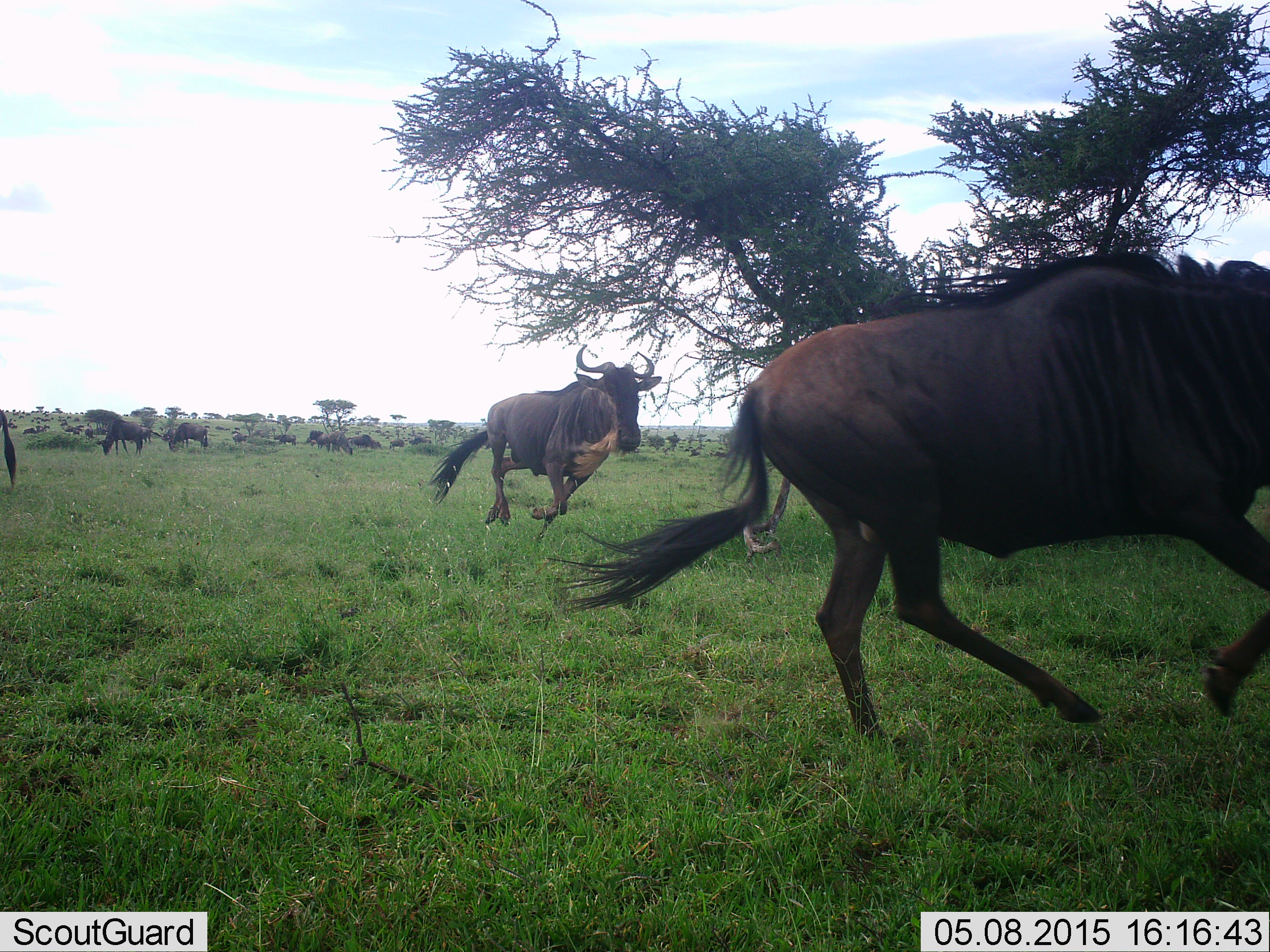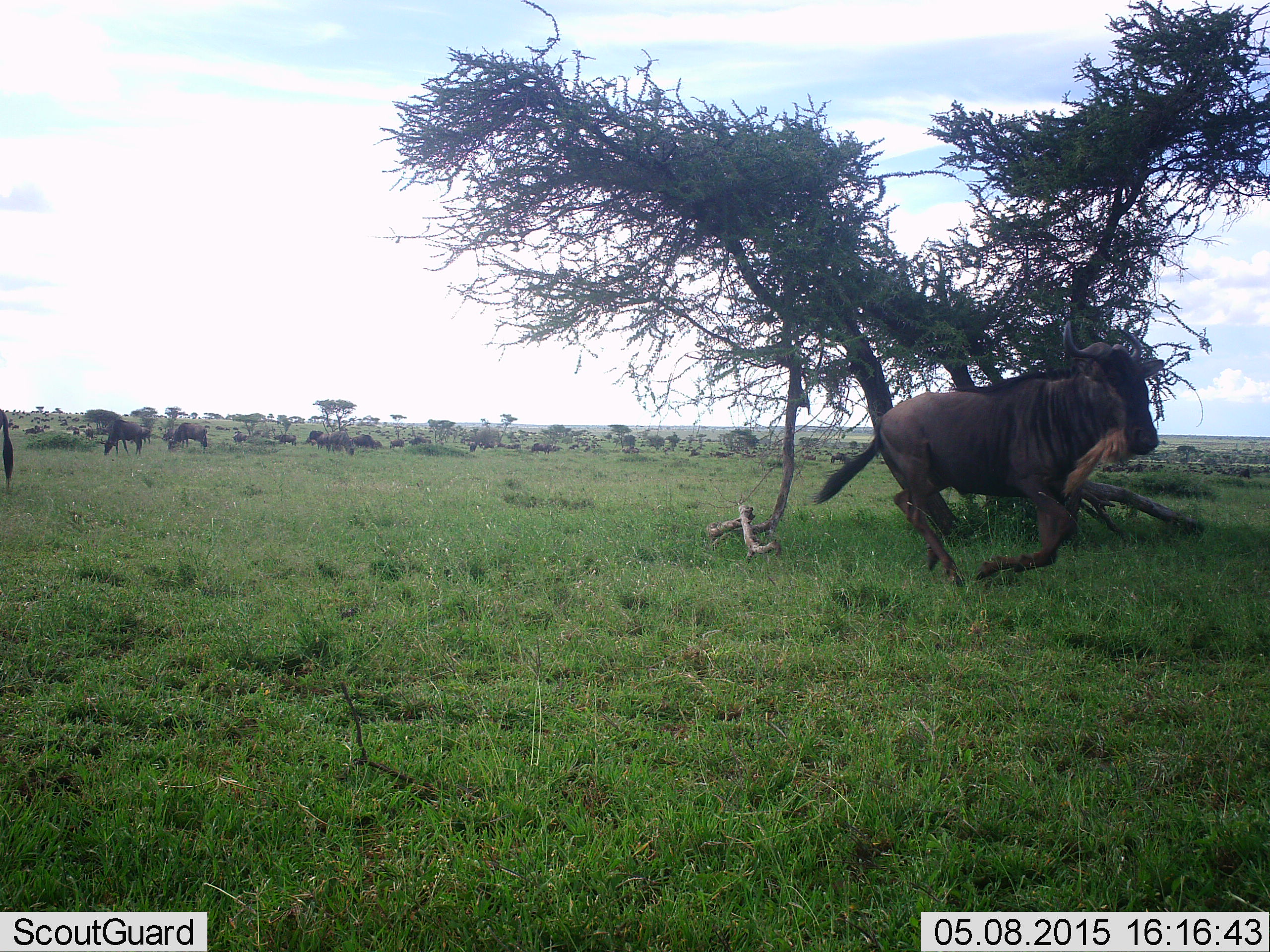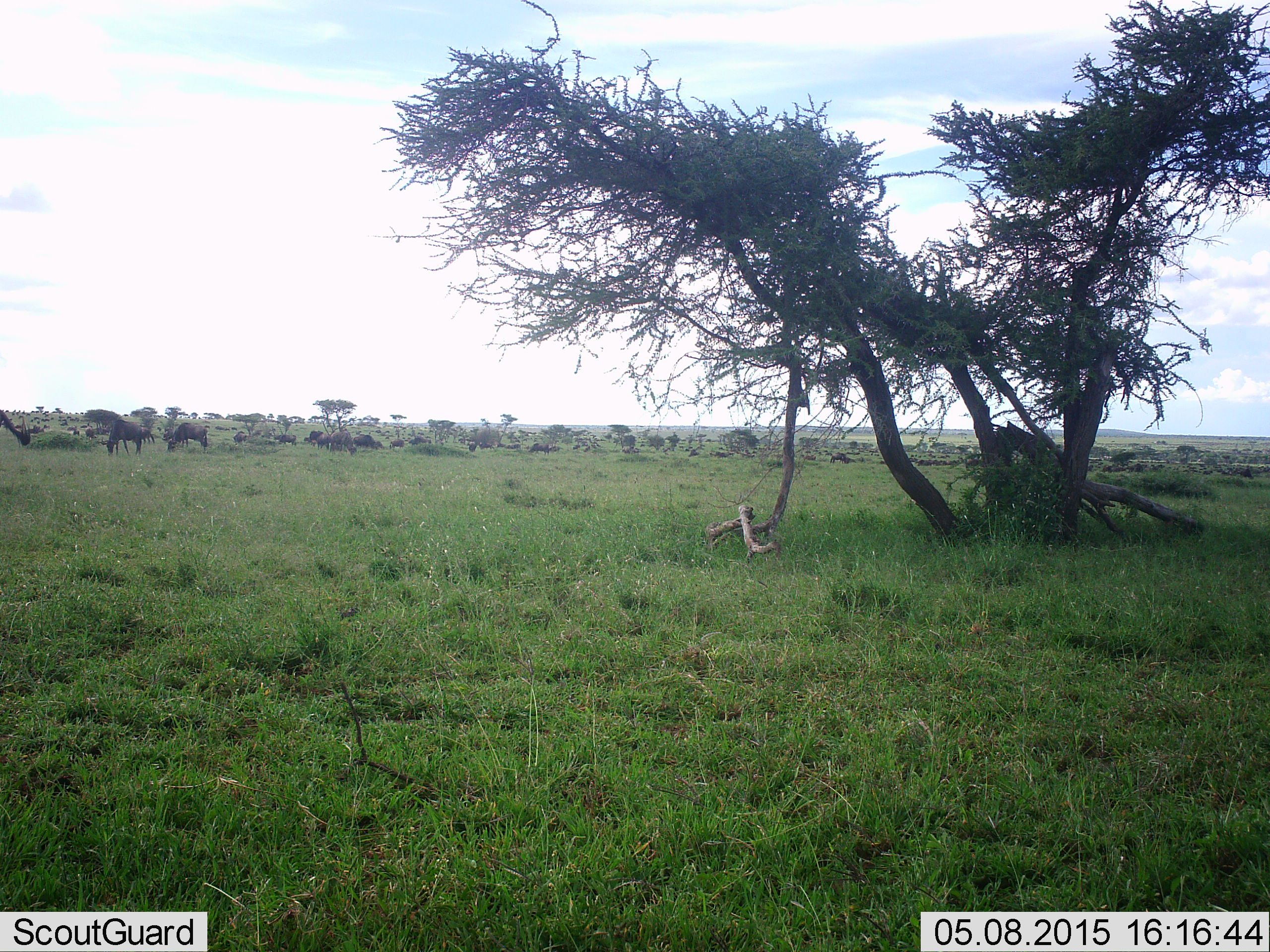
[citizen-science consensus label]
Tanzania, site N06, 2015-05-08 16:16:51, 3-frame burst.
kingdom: Animalia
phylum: Chordata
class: Mammalia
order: Artiodactyla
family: Bovidae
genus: Connochaetes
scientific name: Connochaetes taurinus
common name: blue wildebeest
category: wildebeest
Wildebeest (blue wildebeest) (Connochaetes taurinus), count 11-50. Behavior (volunteer vote fractions): standing 20%, resting 20%, moving 90%, interacting 10%. Young present (vote fraction): 0%. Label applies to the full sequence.